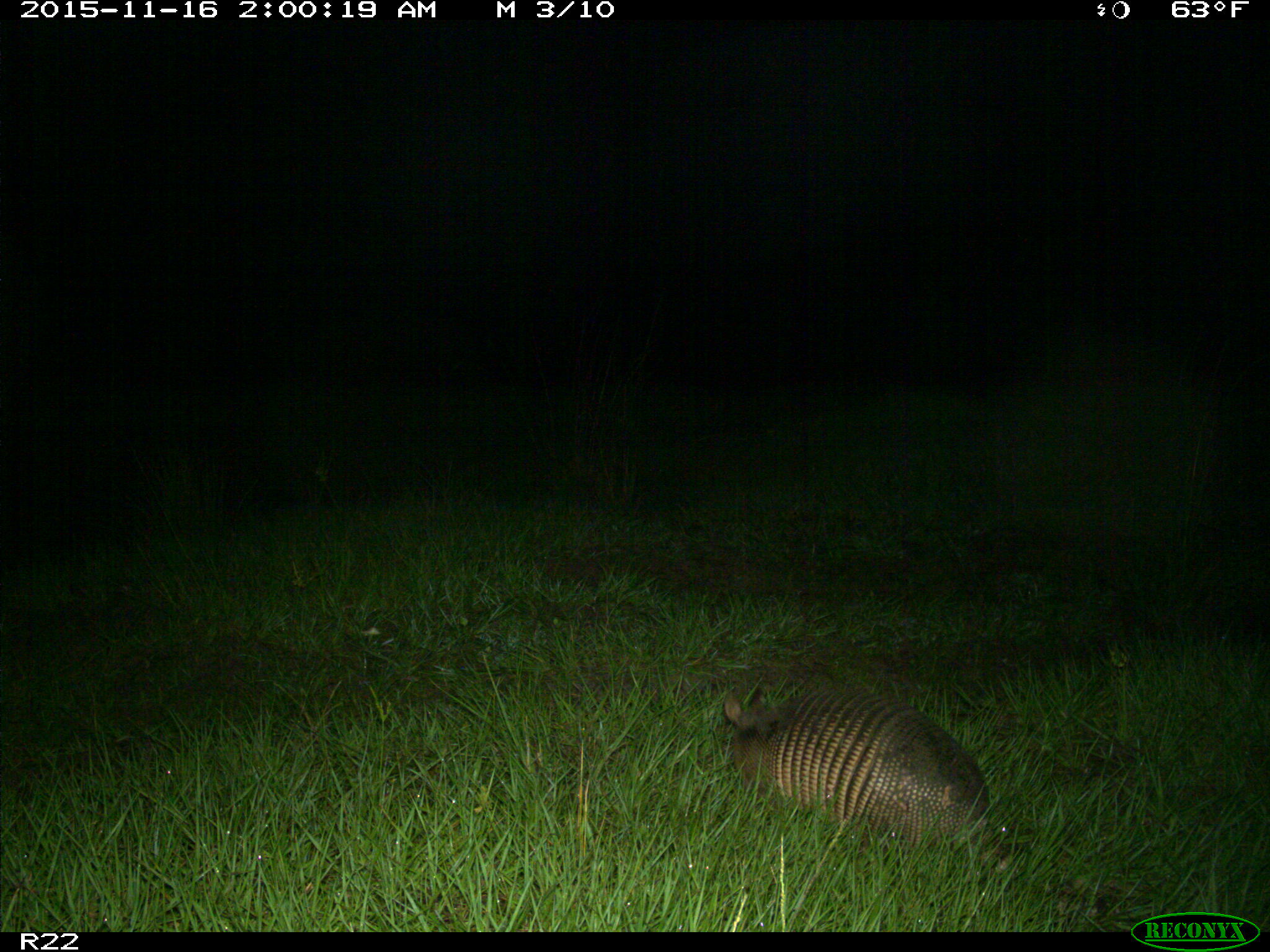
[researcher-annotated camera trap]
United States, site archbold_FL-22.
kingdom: Animalia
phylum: Chordata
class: Mammalia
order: Cingulata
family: Dasypodidae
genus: Dasypus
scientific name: Dasypus novemcinctus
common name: nine-banded armadillo